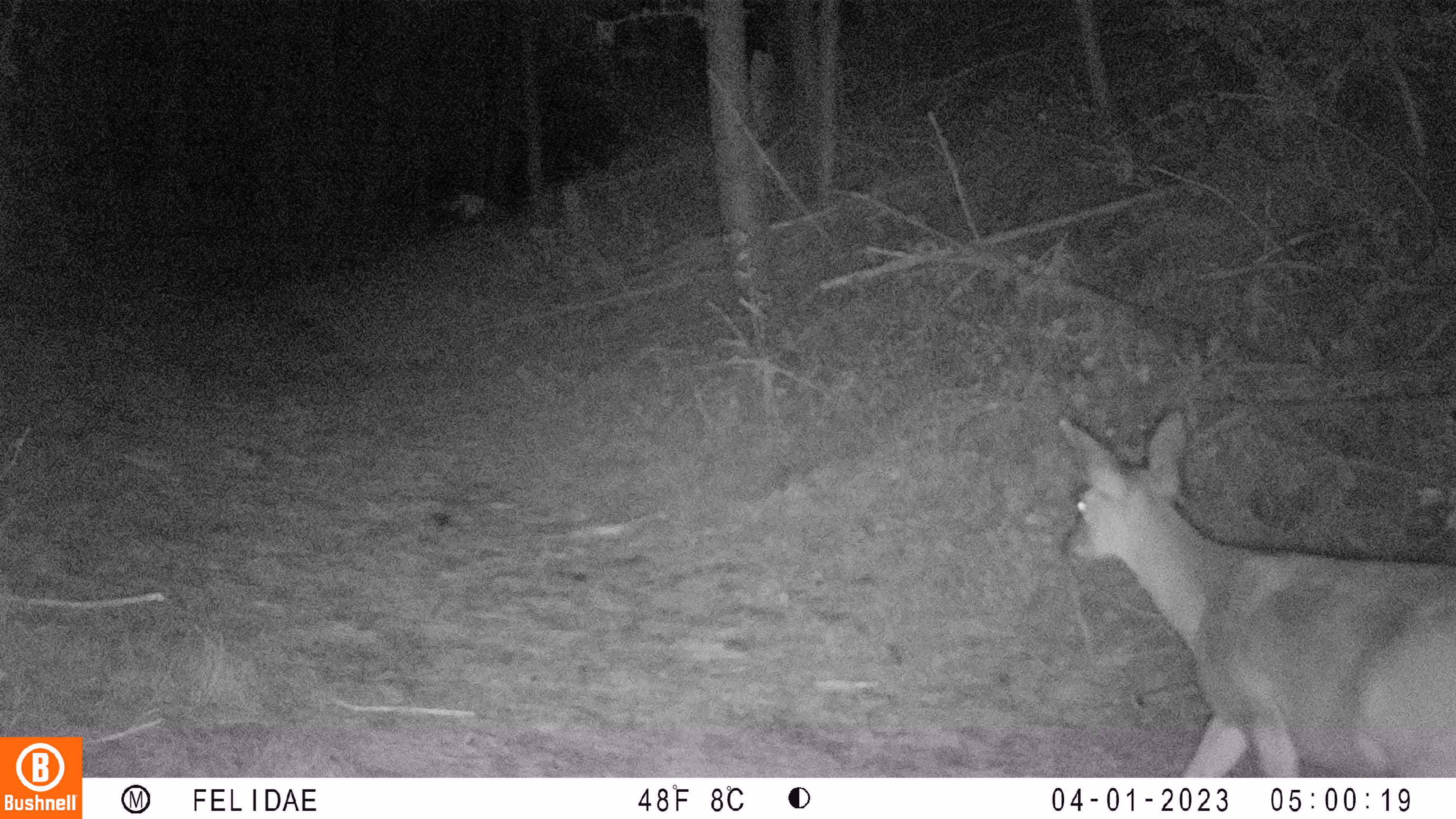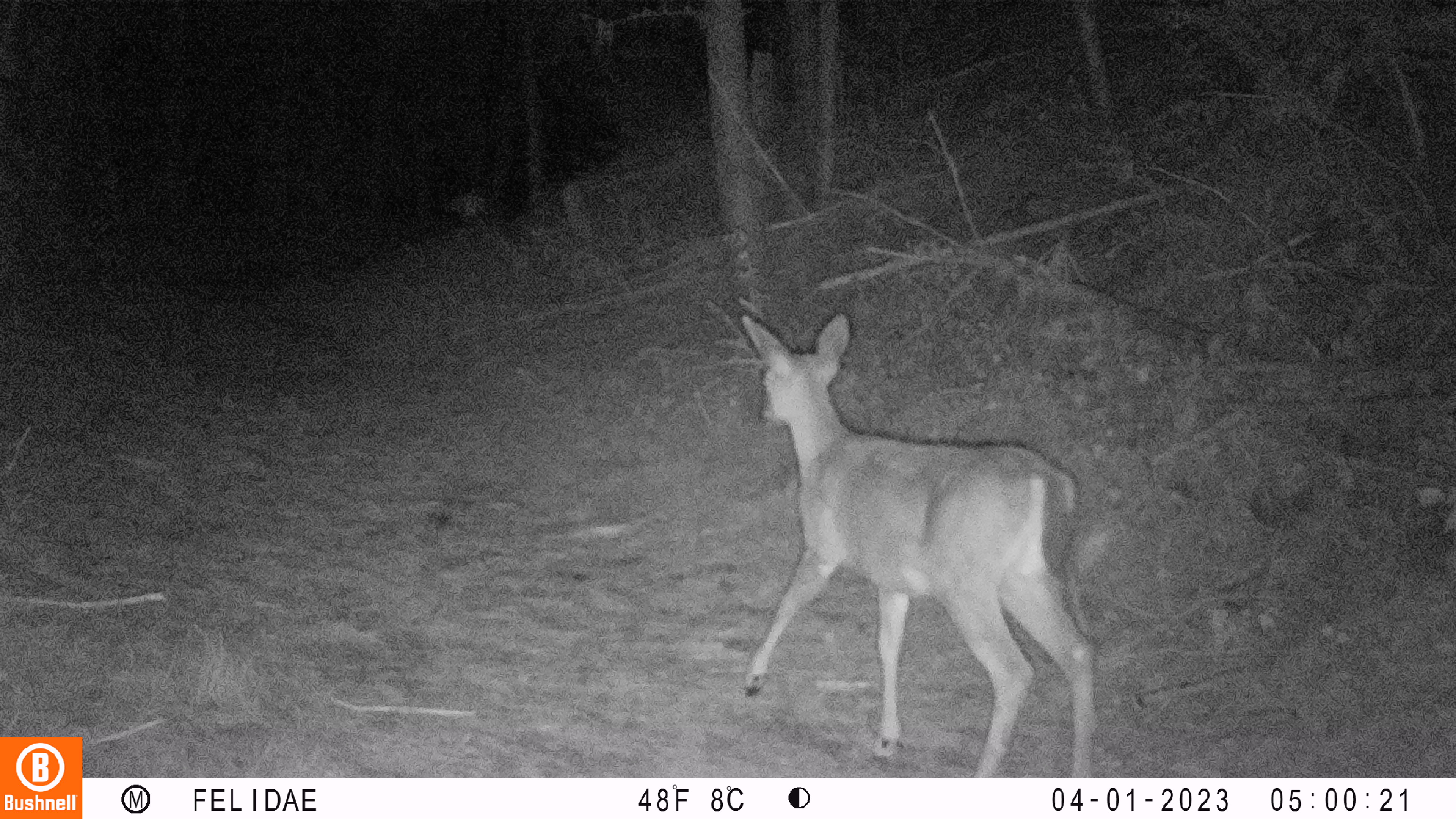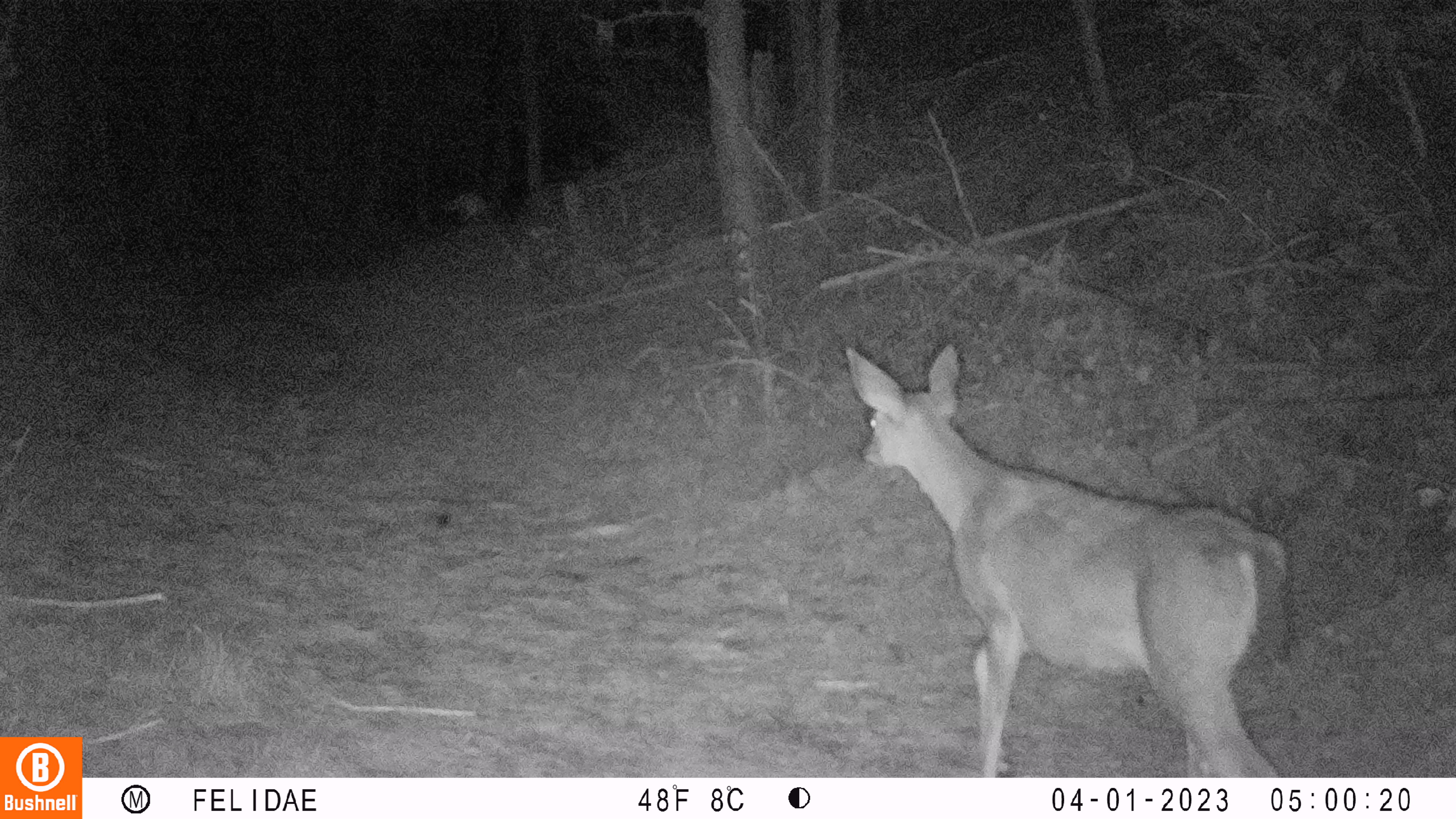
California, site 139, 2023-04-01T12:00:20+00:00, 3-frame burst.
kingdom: Animalia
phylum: Chordata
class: Mammalia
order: Artiodactyla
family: Cervidae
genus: Odocoileus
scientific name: Odocoileus hemionus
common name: mule deer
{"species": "mule deer (Odocoileus hemionus)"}